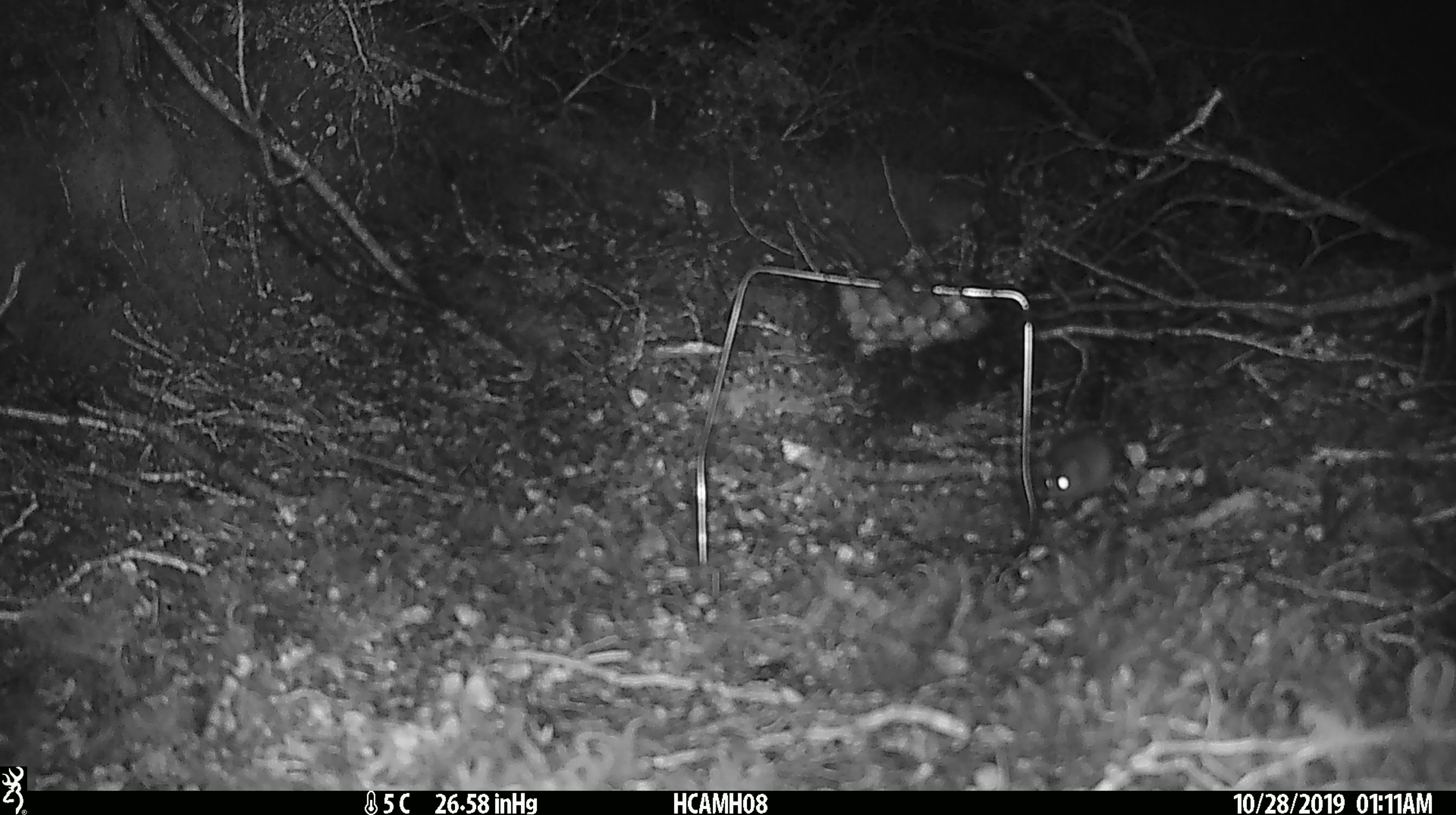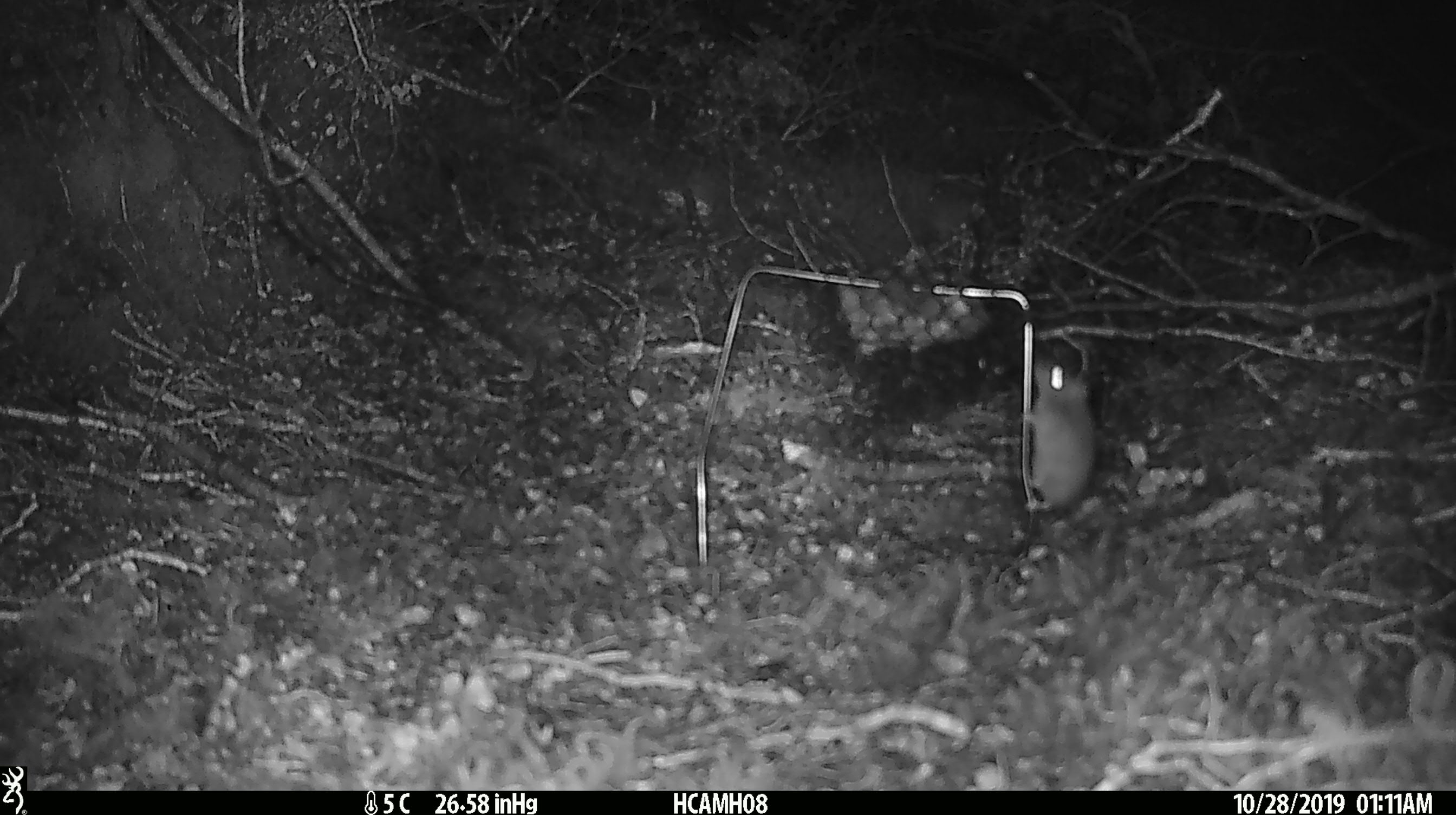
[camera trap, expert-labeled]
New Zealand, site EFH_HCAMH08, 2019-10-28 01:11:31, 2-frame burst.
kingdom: Animalia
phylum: Chordata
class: Mammalia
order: Rodentia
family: Muridae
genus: Mus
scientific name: Mus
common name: mouse